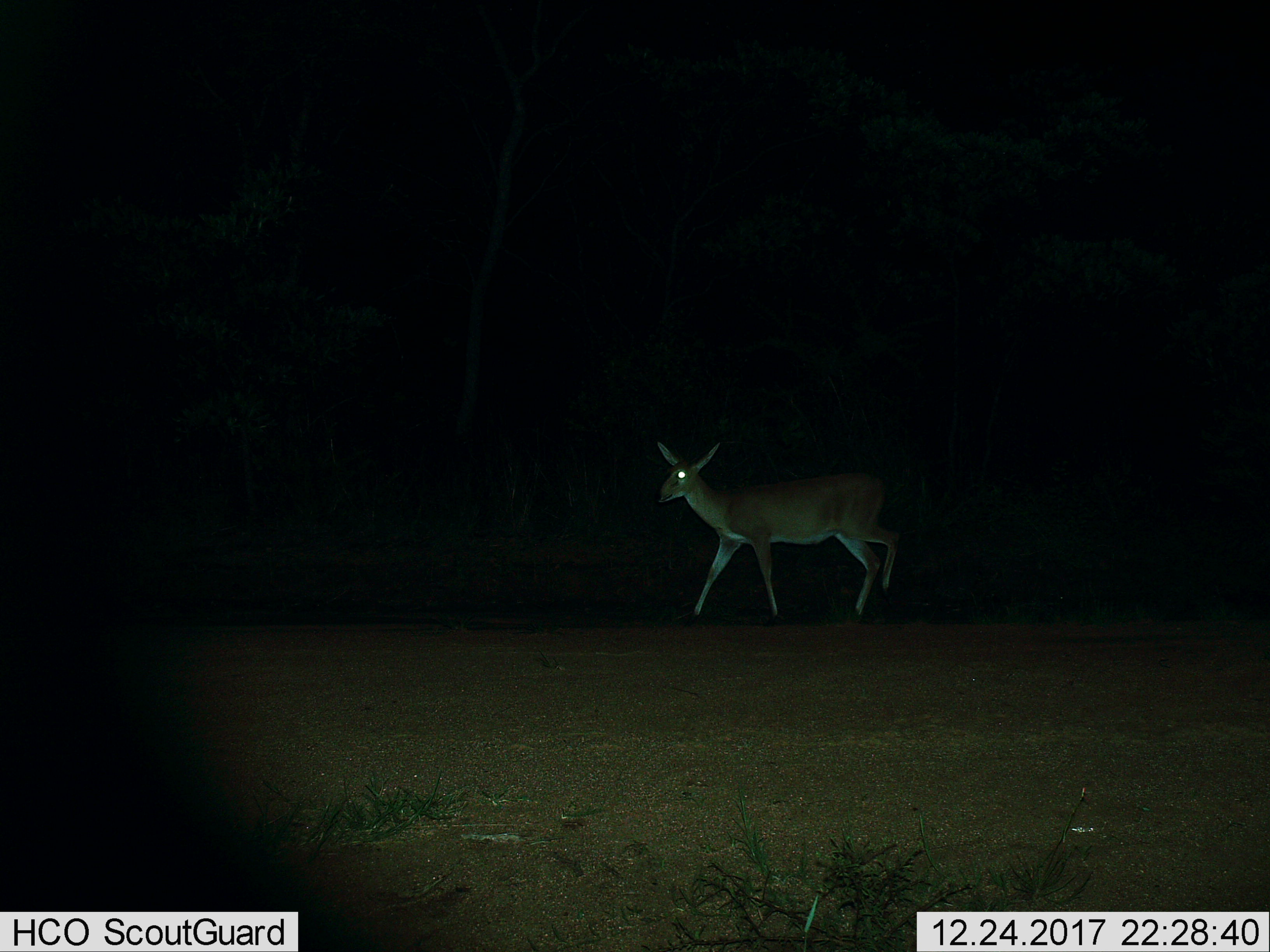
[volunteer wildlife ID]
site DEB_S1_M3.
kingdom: Animalia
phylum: Chordata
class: Mammalia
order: Artiodactyla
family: Bovidae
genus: Sylvicapra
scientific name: Sylvicapra grimmia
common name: common duiker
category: duikercommongrey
Duikercommongrey (common duiker) (Sylvicapra grimmia), count 1. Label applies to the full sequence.